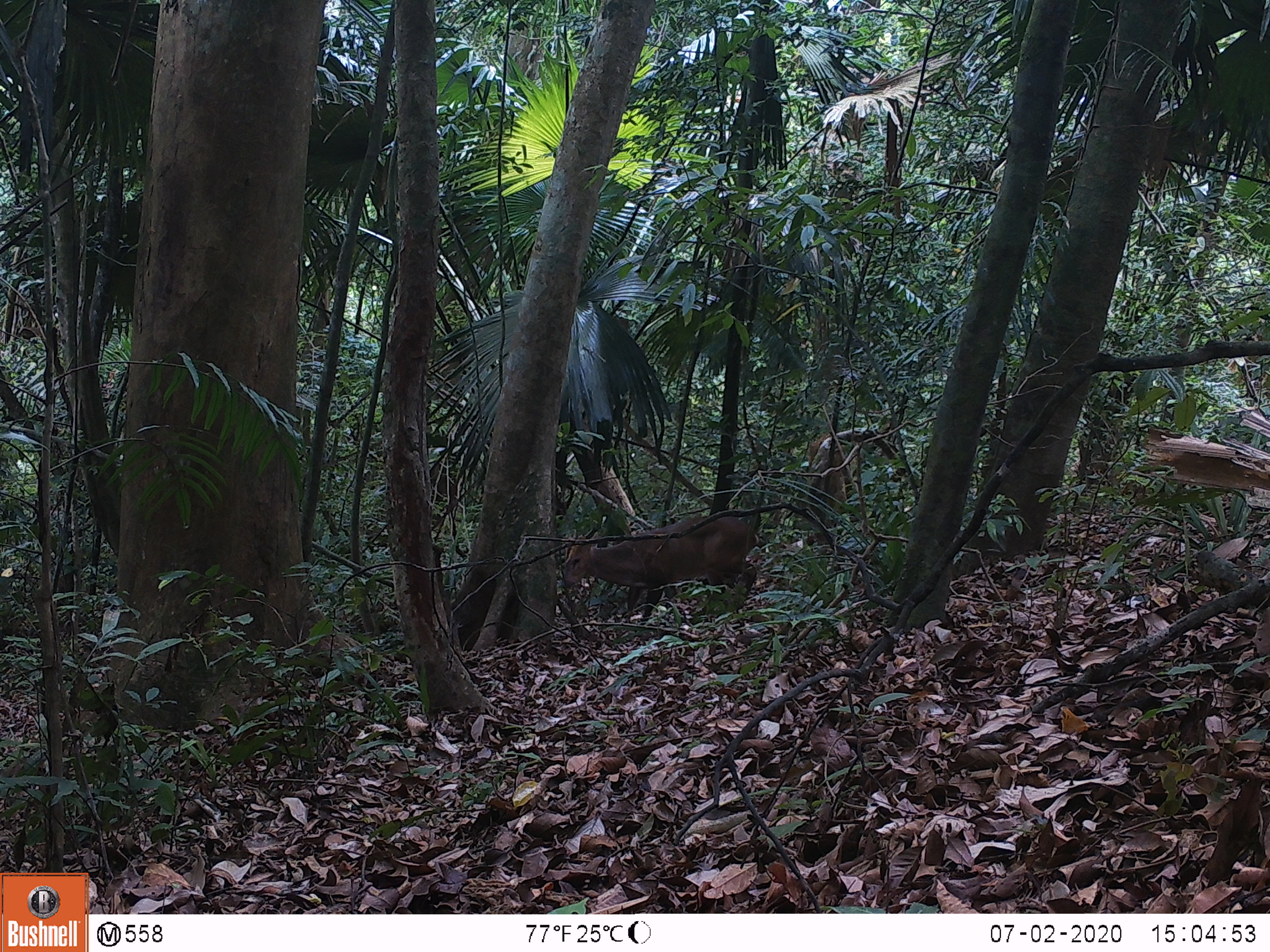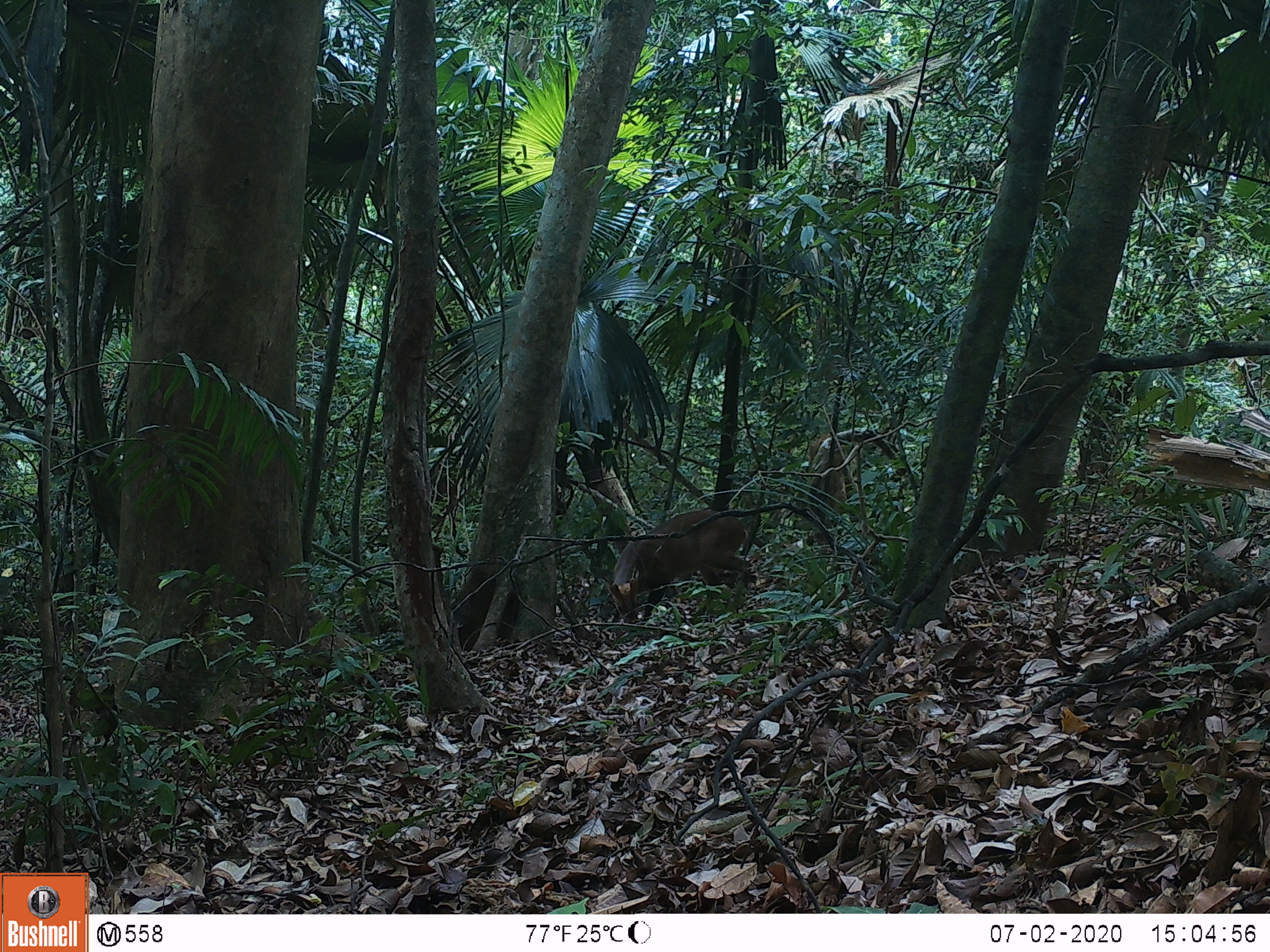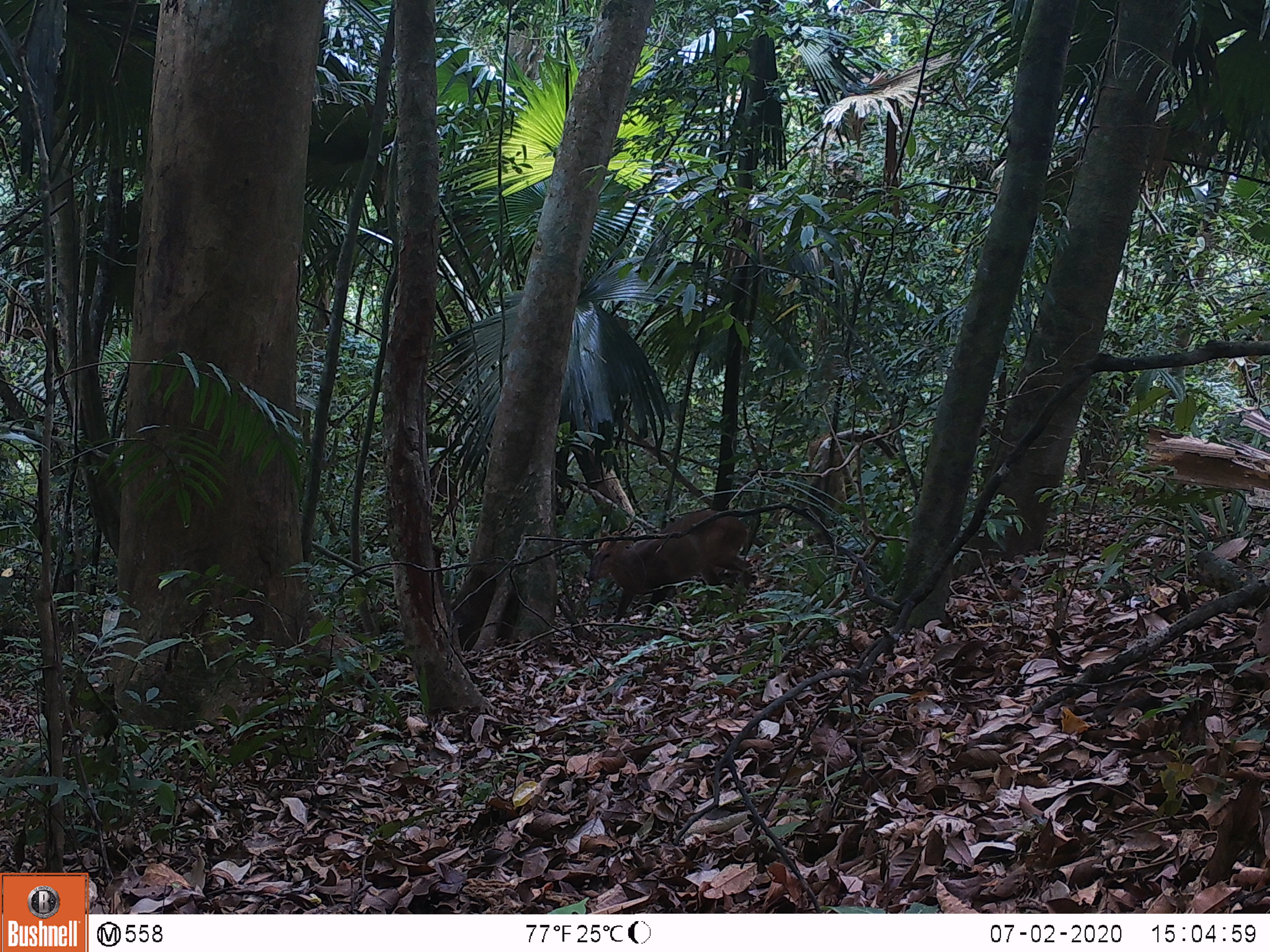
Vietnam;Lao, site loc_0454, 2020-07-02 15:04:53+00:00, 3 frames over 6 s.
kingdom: Animalia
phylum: Chordata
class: Mammalia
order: Artiodactyla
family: Cervidae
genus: Muntiacus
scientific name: Muntiacus vuquangensis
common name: large-antlered muntjac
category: large antlered muntjac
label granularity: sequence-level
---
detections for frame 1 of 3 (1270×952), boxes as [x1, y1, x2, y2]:
large antlered muntjac: [561, 515, 757, 625]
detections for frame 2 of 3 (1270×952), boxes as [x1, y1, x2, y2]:
large antlered muntjac: [605, 509, 750, 625]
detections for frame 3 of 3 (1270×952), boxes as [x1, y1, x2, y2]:
large antlered muntjac: [588, 509, 752, 623]